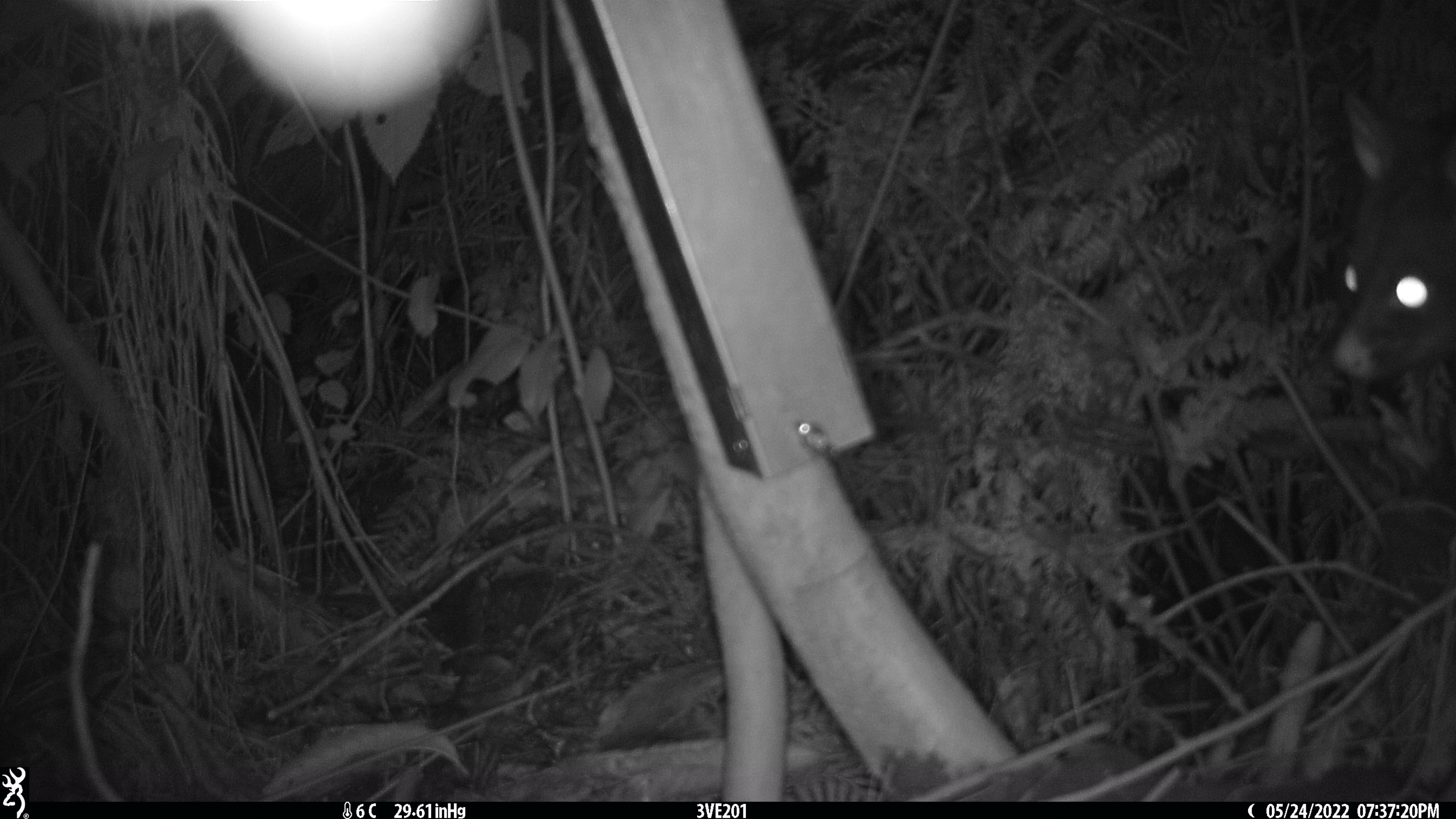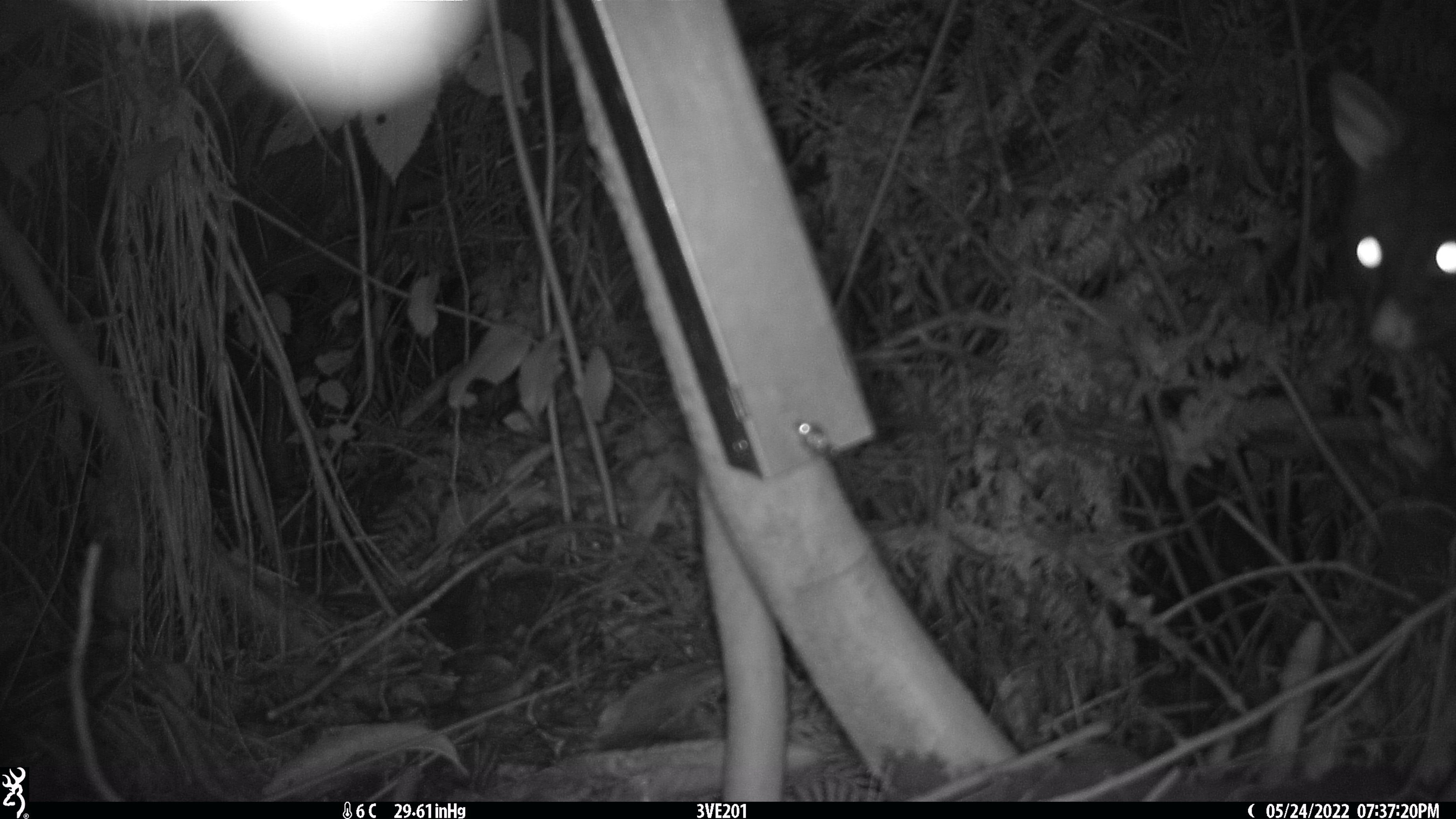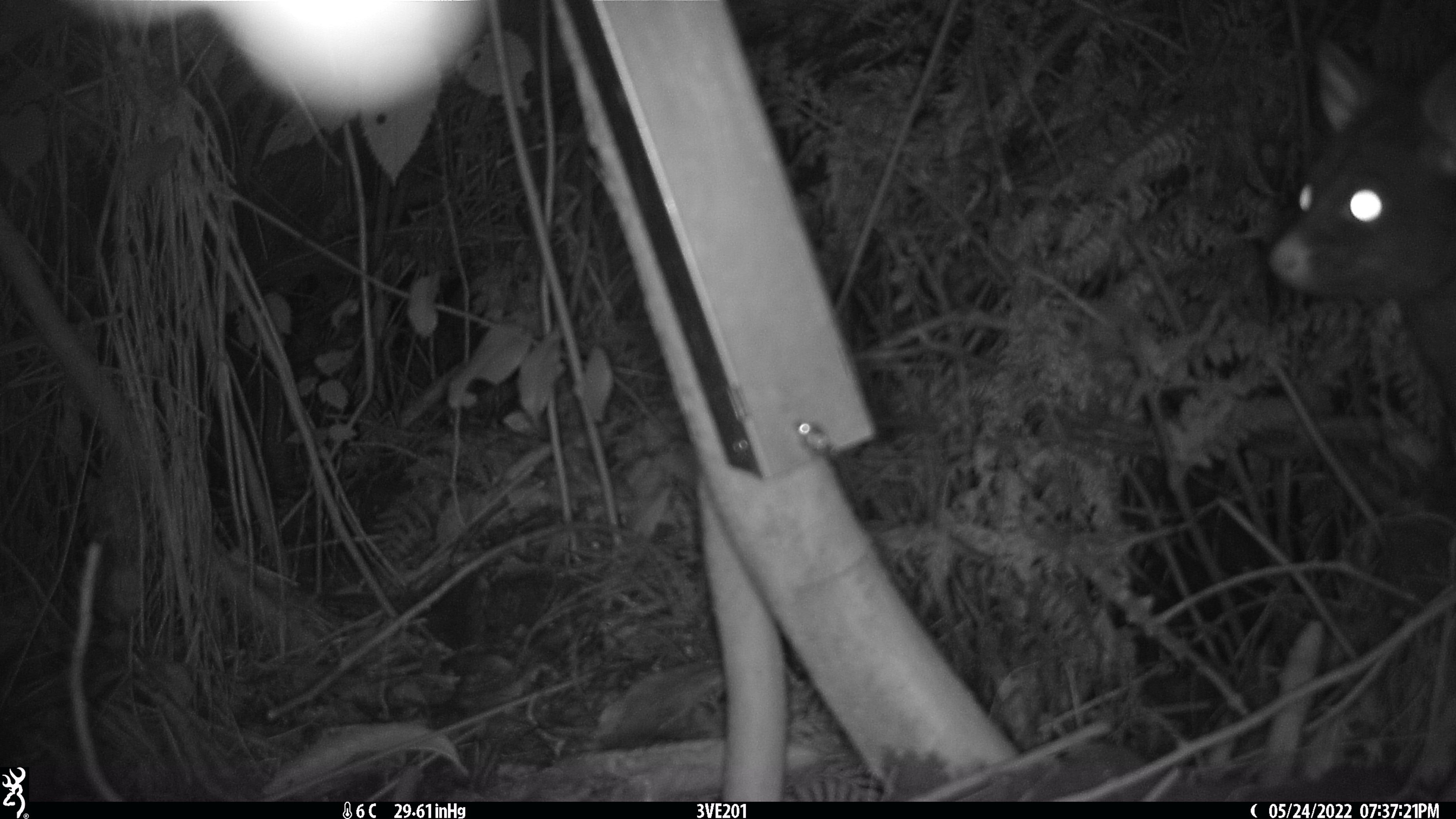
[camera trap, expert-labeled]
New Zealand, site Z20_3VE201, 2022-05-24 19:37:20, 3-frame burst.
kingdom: Animalia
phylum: Chordata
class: Mammalia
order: Diprotodontia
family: Phalangeridae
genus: Trichosurus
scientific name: Trichosurus vulpecula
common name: common brushtail possum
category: possum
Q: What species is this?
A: Possum (common brushtail possum) (Trichosurus vulpecula).